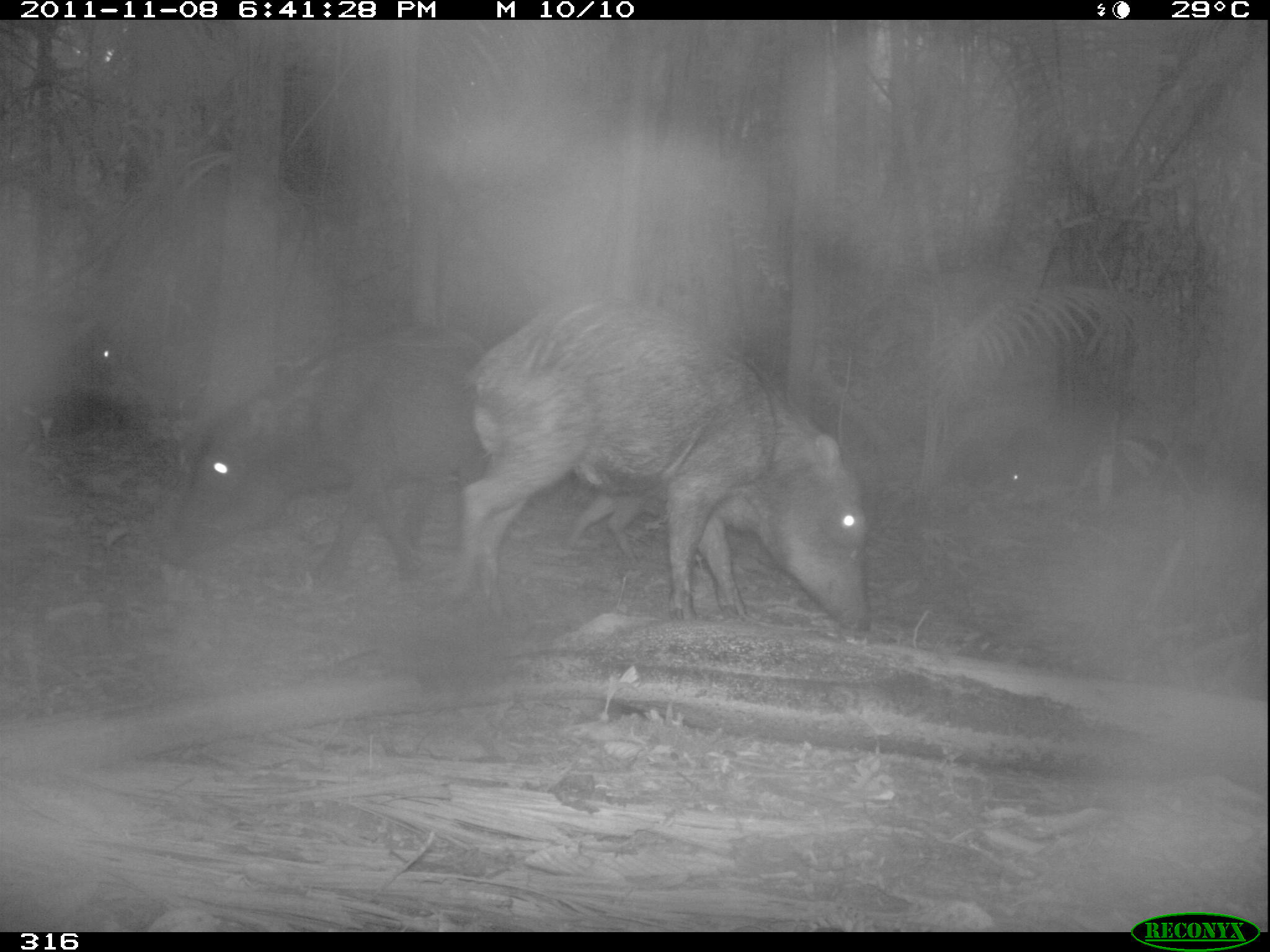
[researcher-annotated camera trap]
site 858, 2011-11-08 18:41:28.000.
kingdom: Animalia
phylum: Chordata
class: Mammalia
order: Artiodactyla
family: Tayassuidae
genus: Tayassu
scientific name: Tayassu pecari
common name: white-lipped peccary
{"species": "Tayassu pecari (white-lipped peccary)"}